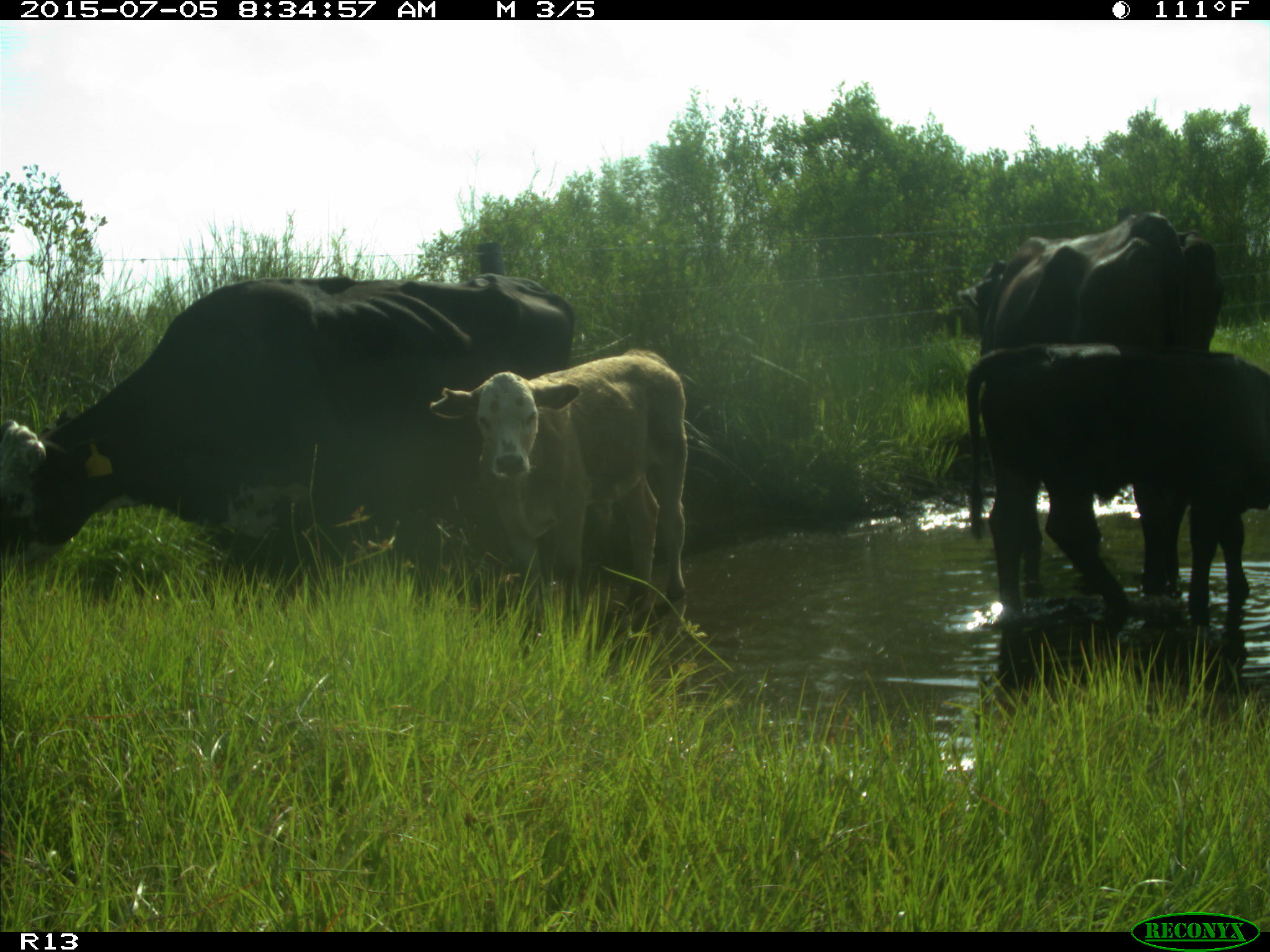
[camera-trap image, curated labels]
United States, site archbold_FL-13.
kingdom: Animalia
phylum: Chordata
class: Mammalia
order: Artiodactyla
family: Bovidae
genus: Bos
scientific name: Bos taurus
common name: domestic cow